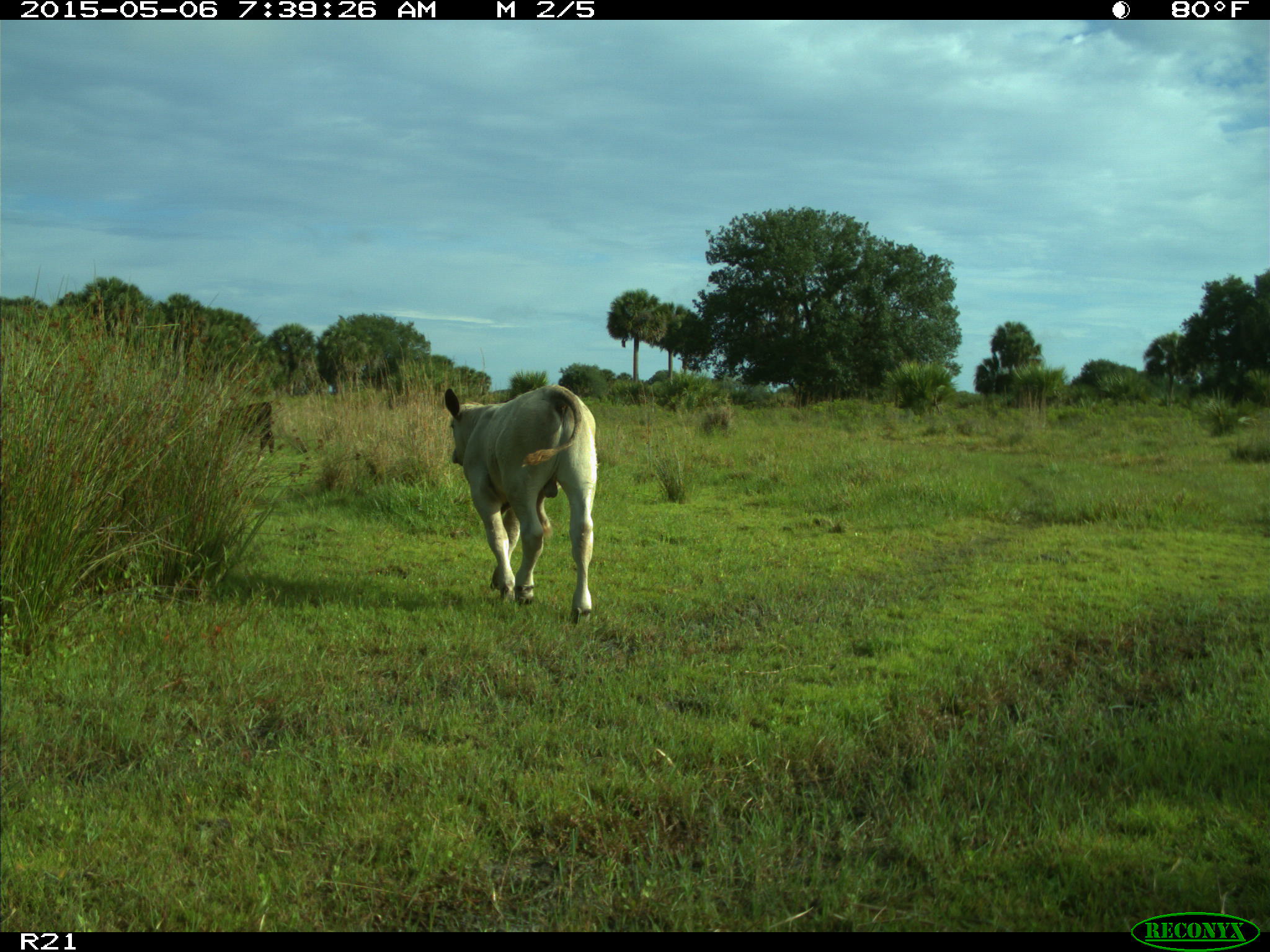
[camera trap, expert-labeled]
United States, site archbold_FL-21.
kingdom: Animalia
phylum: Chordata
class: Mammalia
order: Artiodactyla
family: Bovidae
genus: Bos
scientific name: Bos taurus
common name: domestic cow